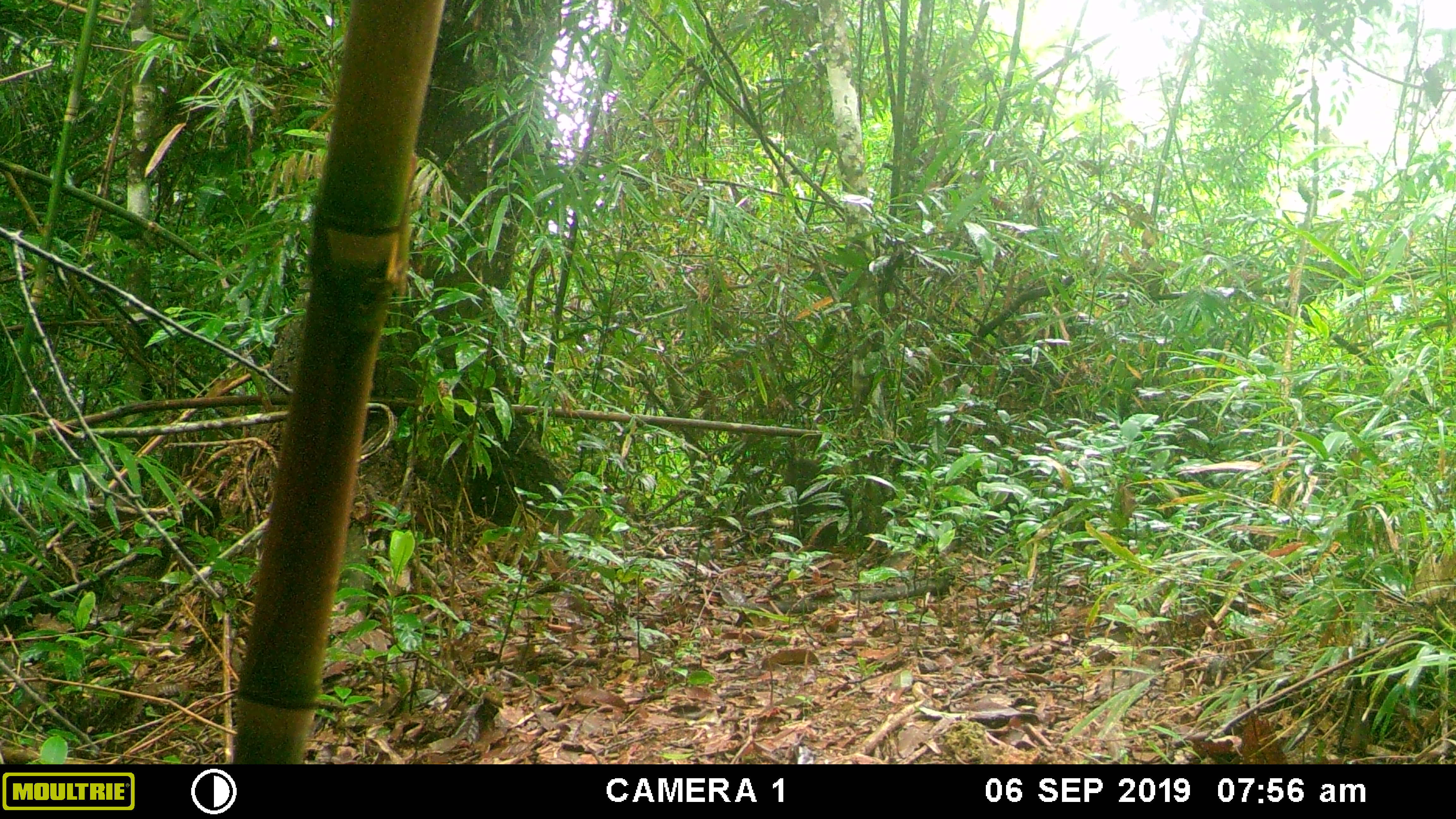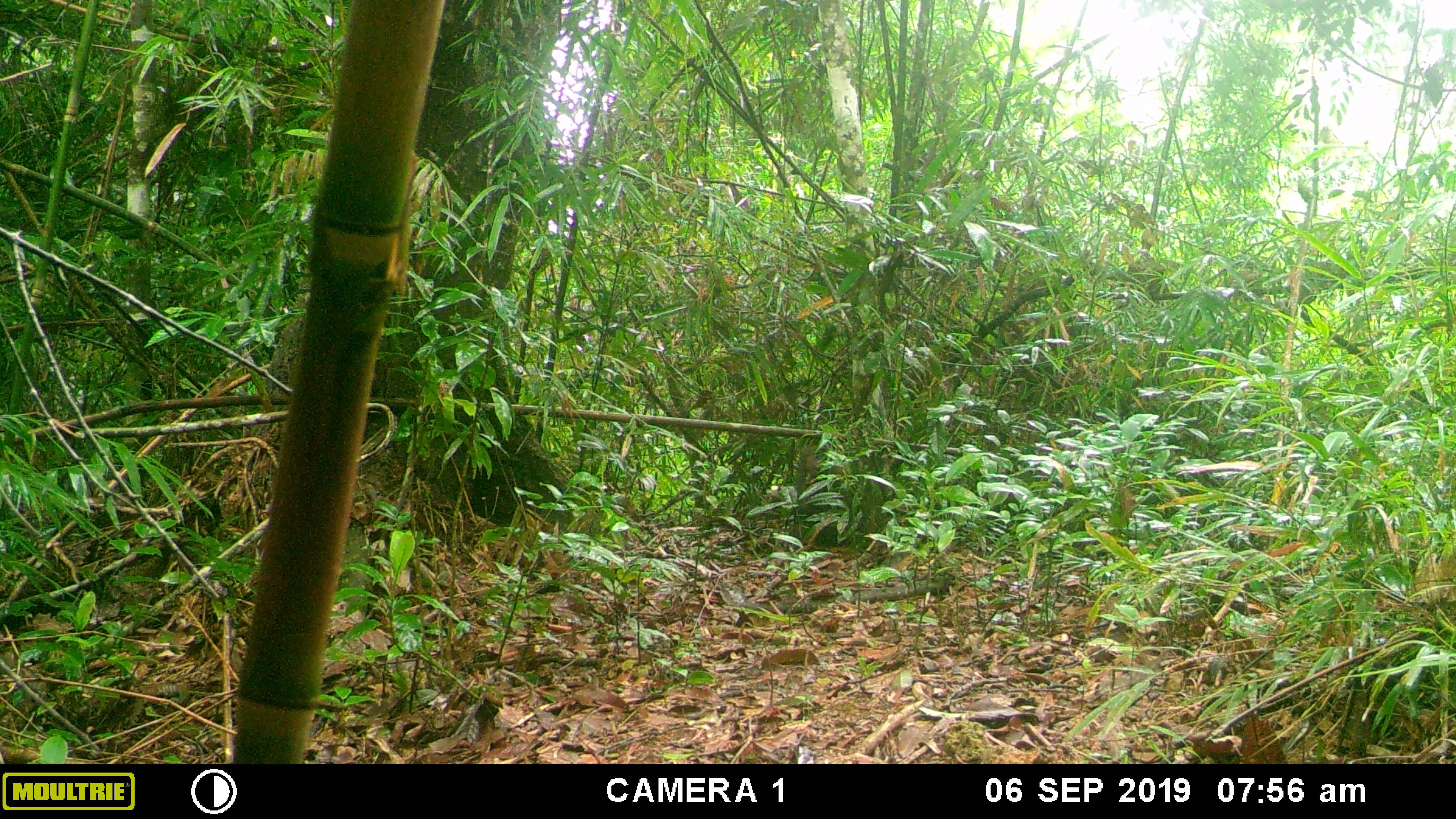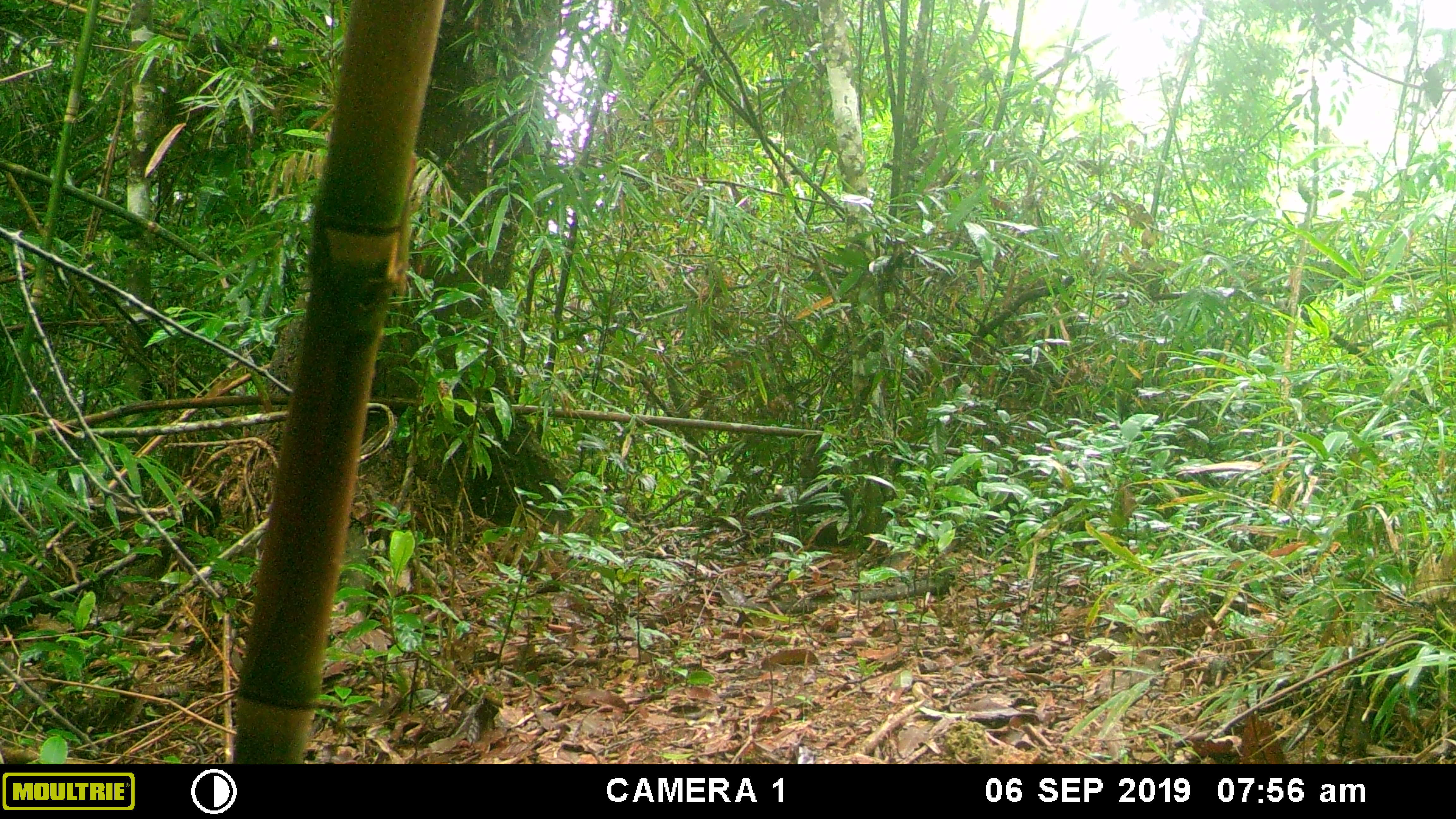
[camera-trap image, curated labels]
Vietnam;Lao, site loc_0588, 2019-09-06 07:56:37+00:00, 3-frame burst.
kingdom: Animalia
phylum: Chordata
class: Mammalia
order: Primates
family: Cercopithecidae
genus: Macaca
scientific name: Macaca arctoides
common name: stump-tailed macaque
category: stump tailed macaque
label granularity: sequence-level